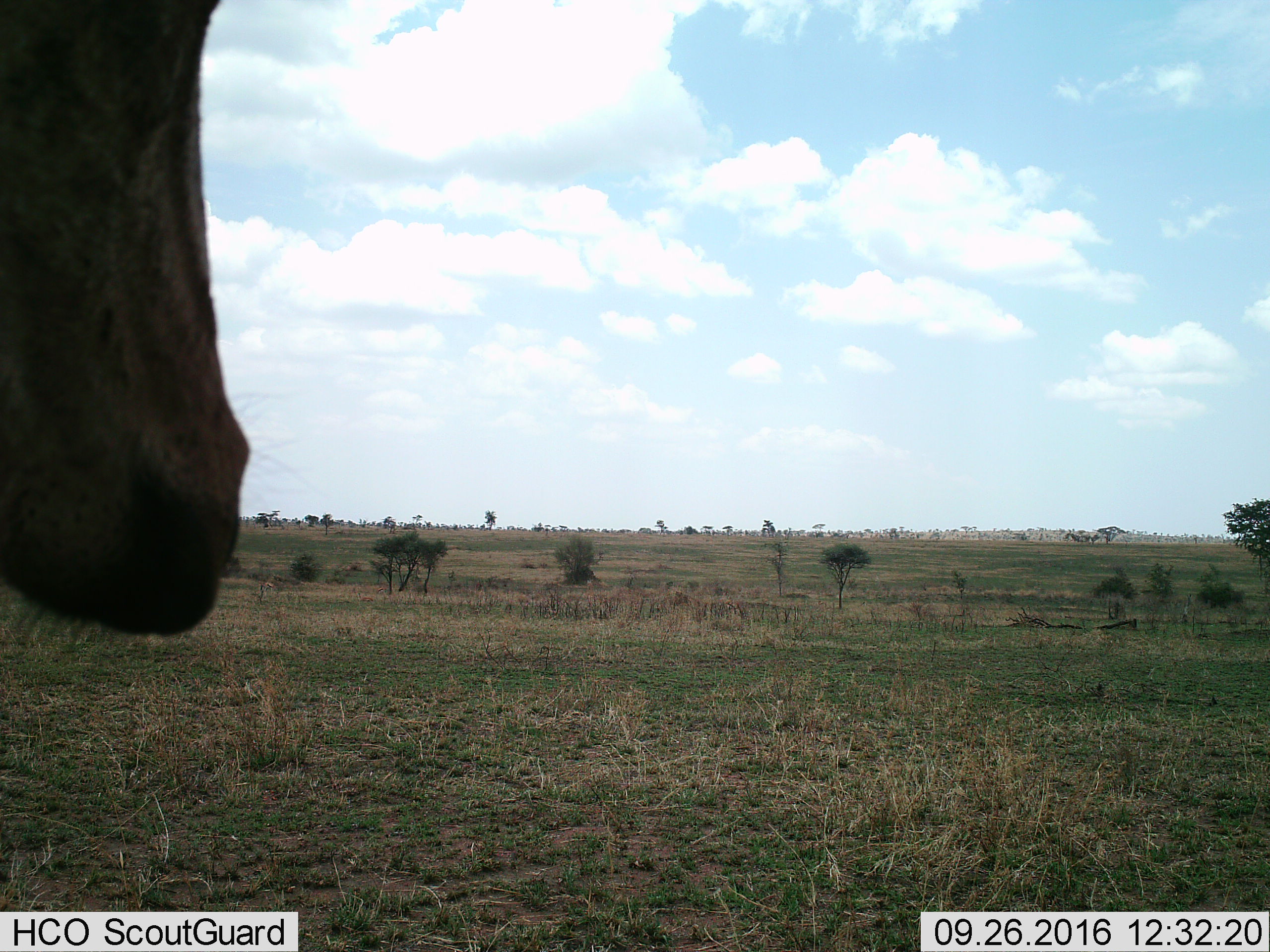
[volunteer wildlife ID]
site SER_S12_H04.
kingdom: Animalia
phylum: Chordata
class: Mammalia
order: Artiodactyla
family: Bovidae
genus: Alcelaphus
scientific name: Alcelaphus buselaphus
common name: hartebeest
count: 1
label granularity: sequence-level